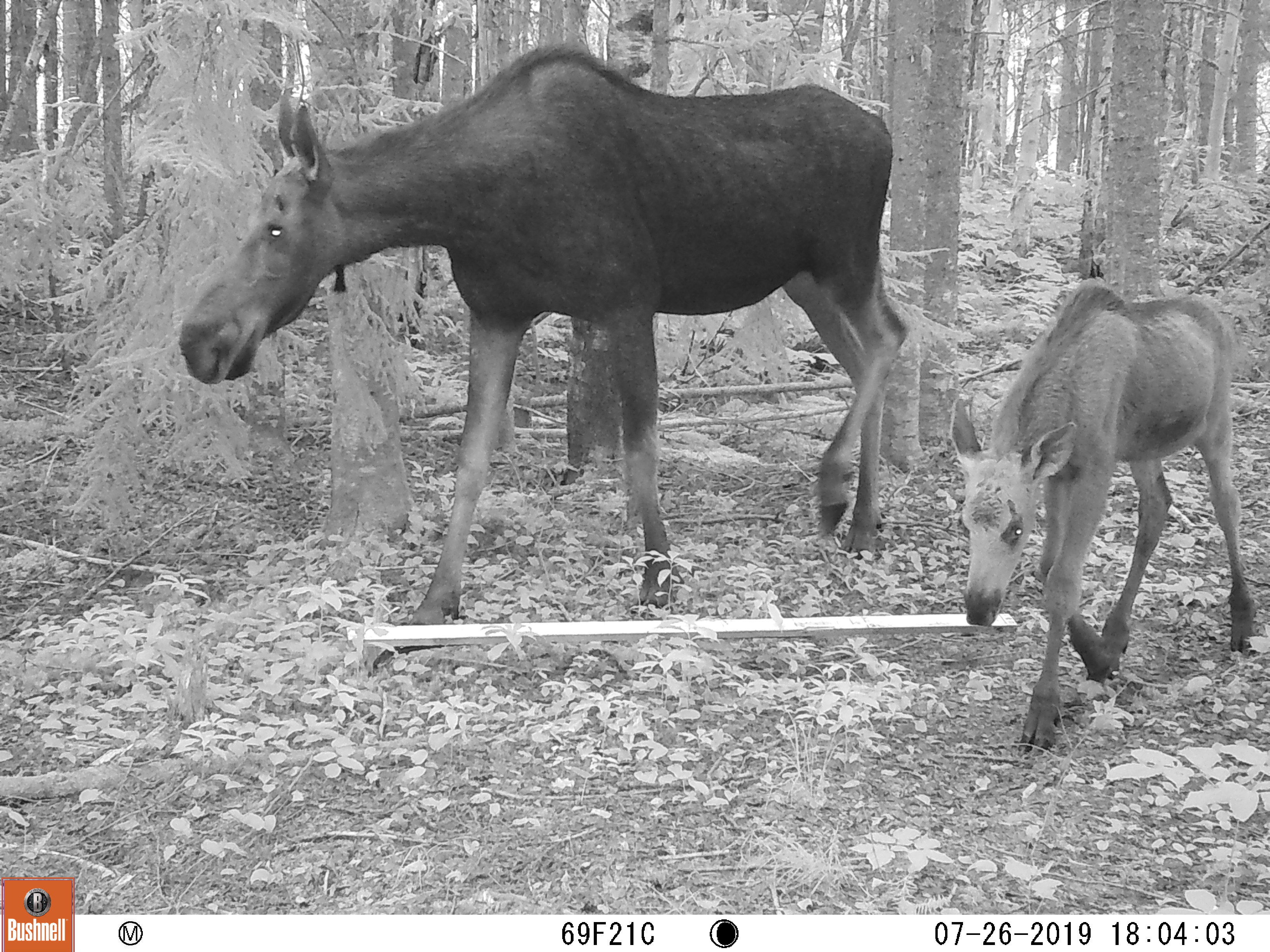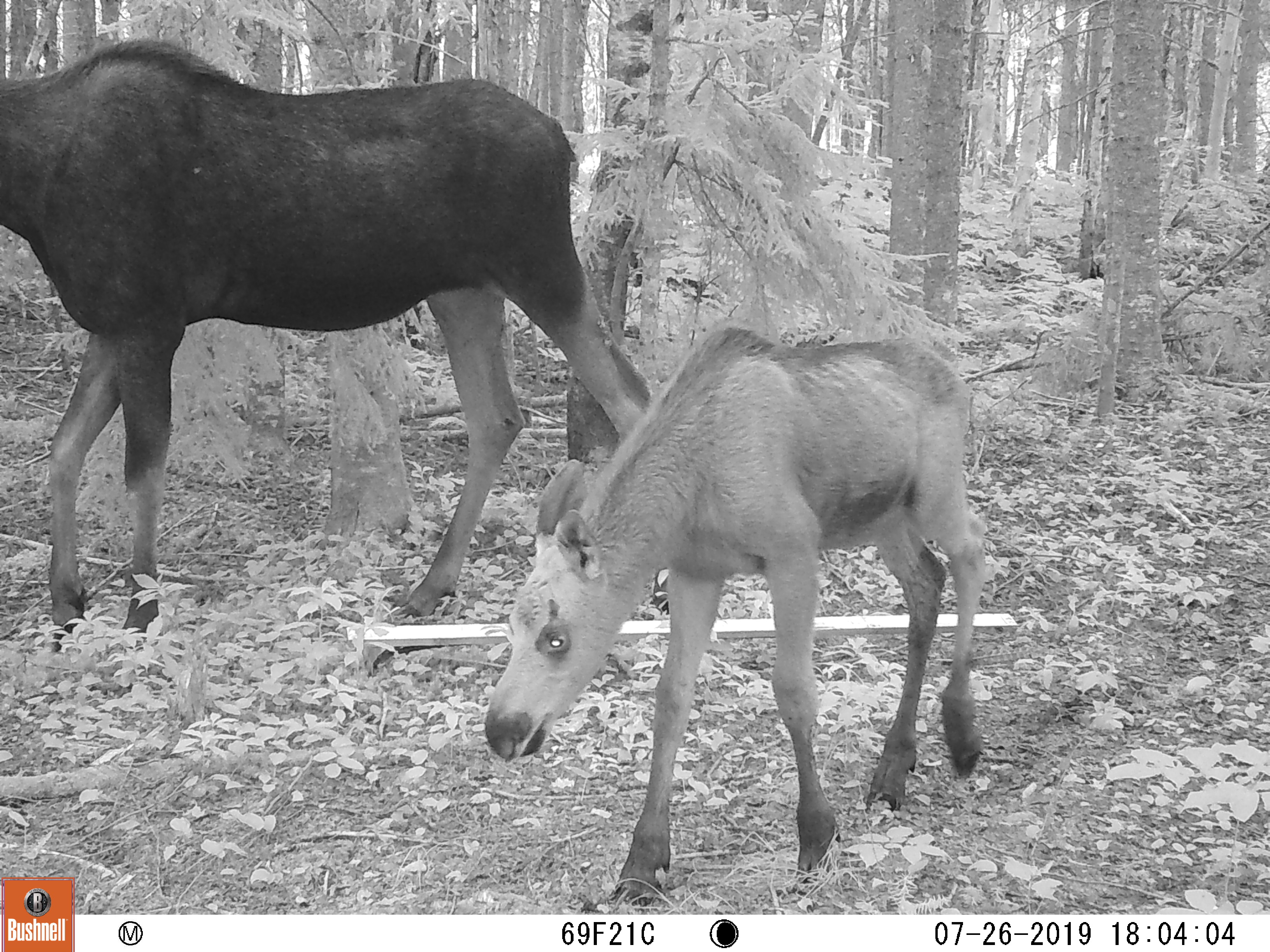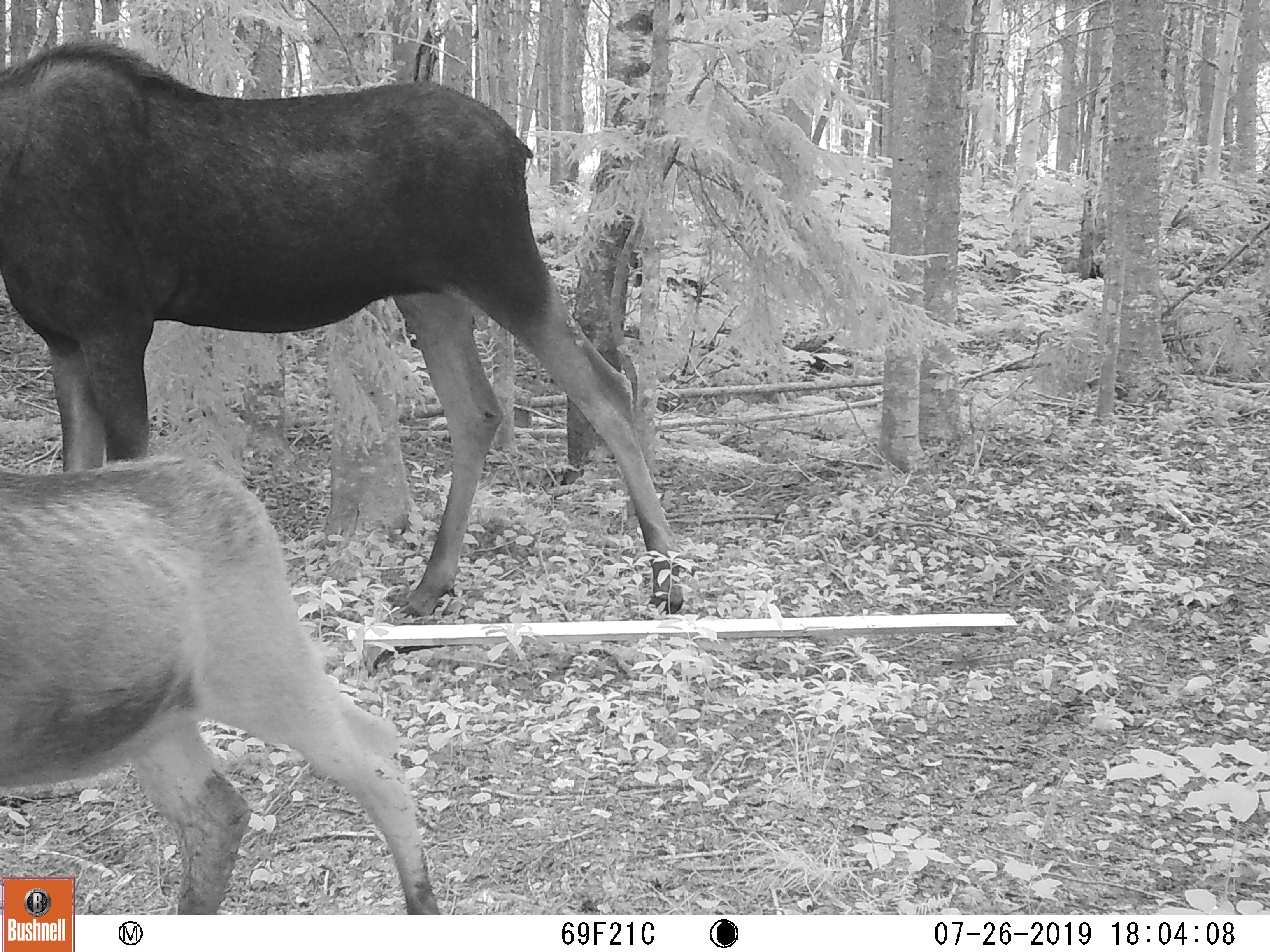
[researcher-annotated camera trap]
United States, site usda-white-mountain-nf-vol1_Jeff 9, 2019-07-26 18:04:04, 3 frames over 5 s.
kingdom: Animalia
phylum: Chordata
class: Mammalia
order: Artiodactyla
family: Cervidae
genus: Alces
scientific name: Alces alces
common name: moose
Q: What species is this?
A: Moose (Alces alces).